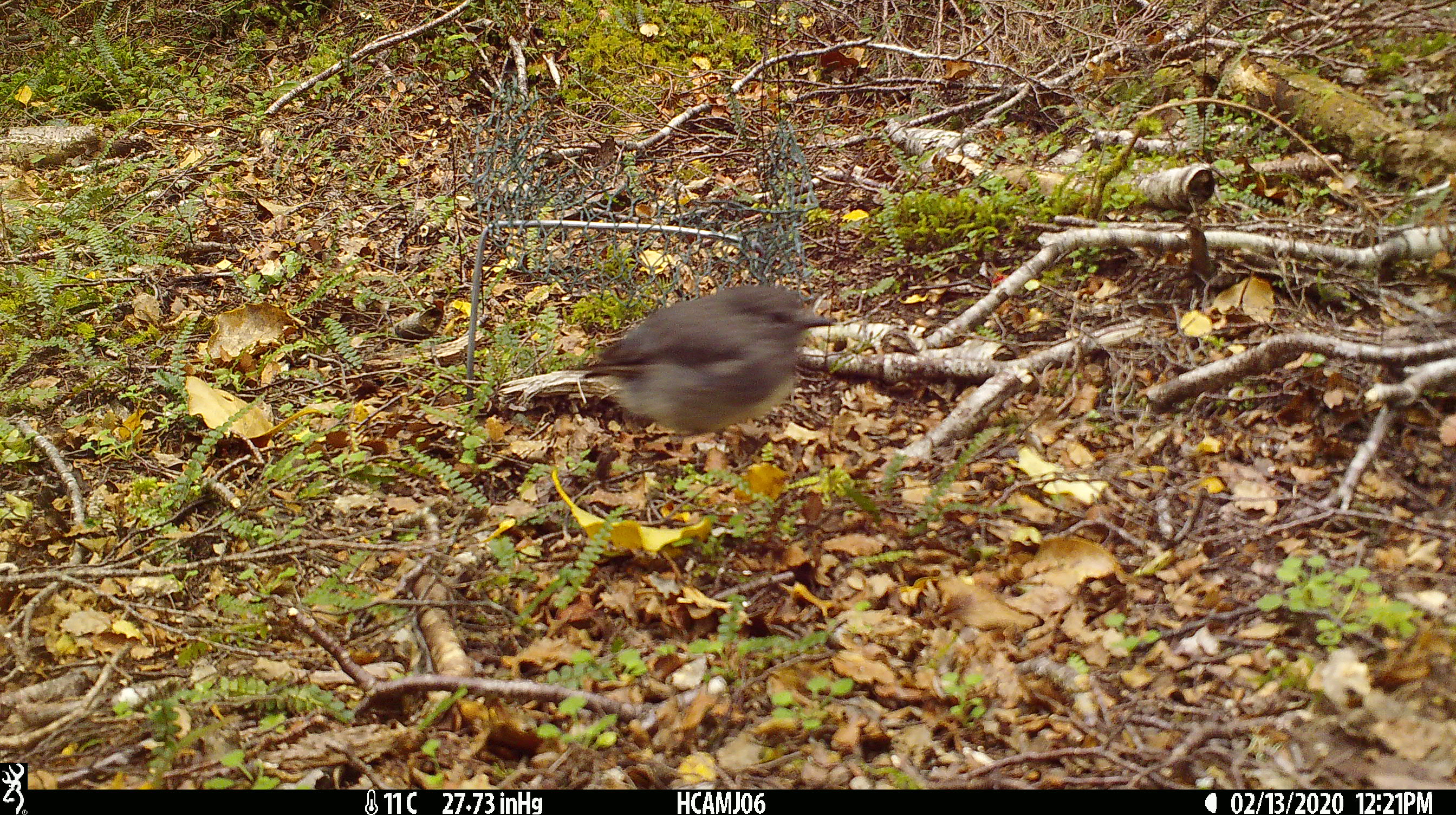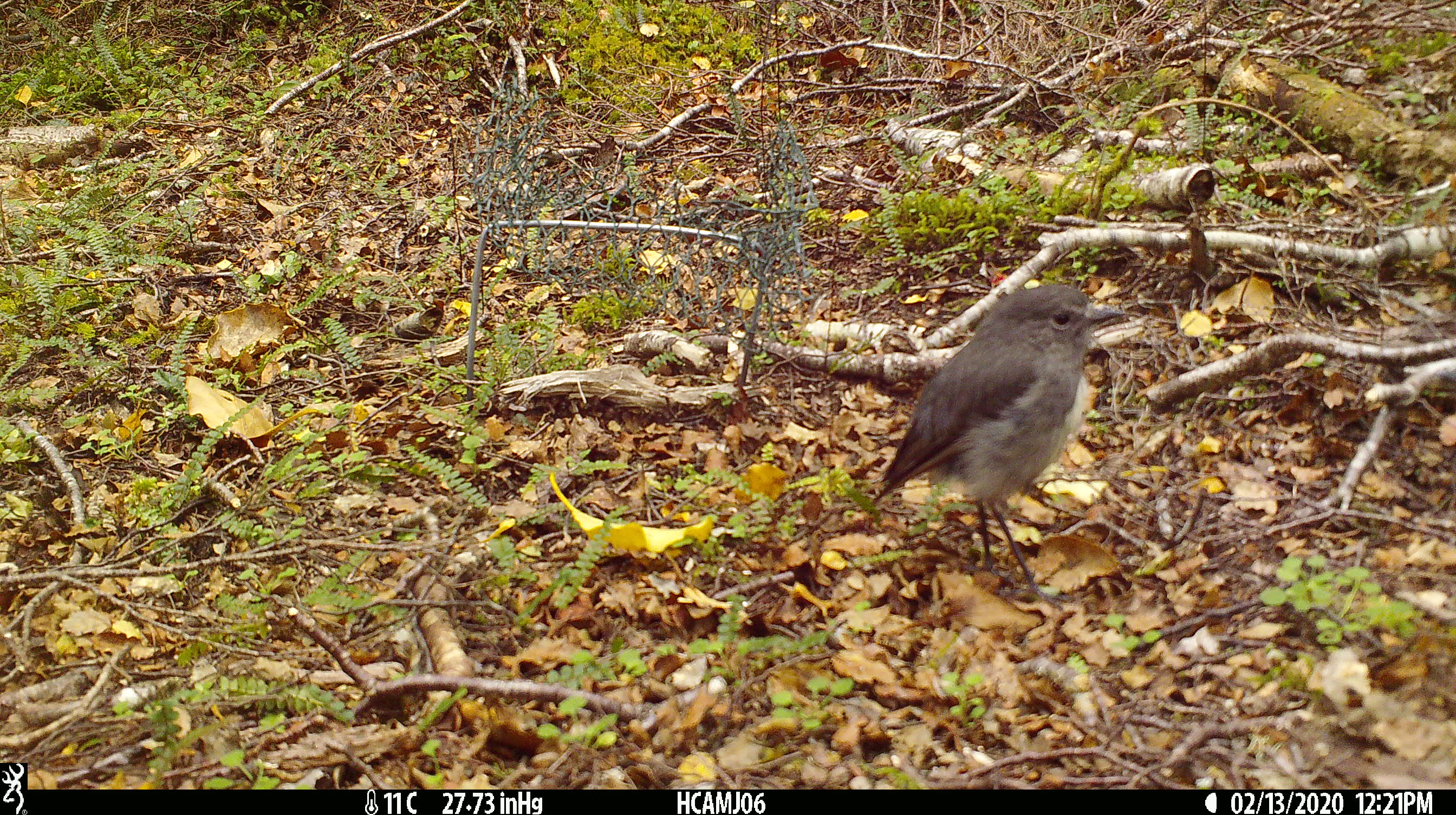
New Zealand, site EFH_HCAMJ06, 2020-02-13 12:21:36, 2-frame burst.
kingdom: Animalia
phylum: Chordata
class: Aves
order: Passeriformes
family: Petroicidae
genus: Petroica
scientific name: Petroica australis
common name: new zealand robin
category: robin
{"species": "robin (new zealand robin) (Petroica australis)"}